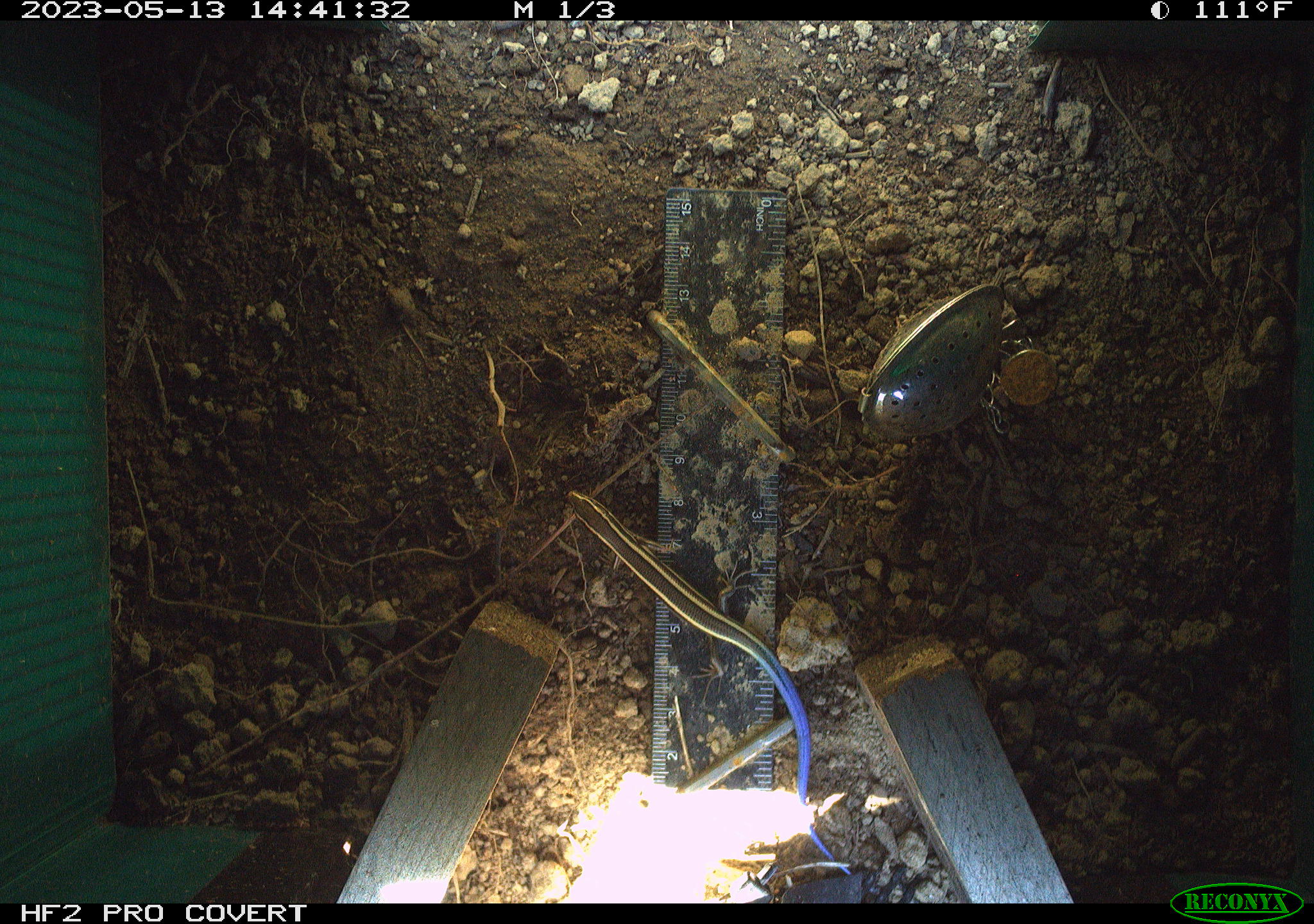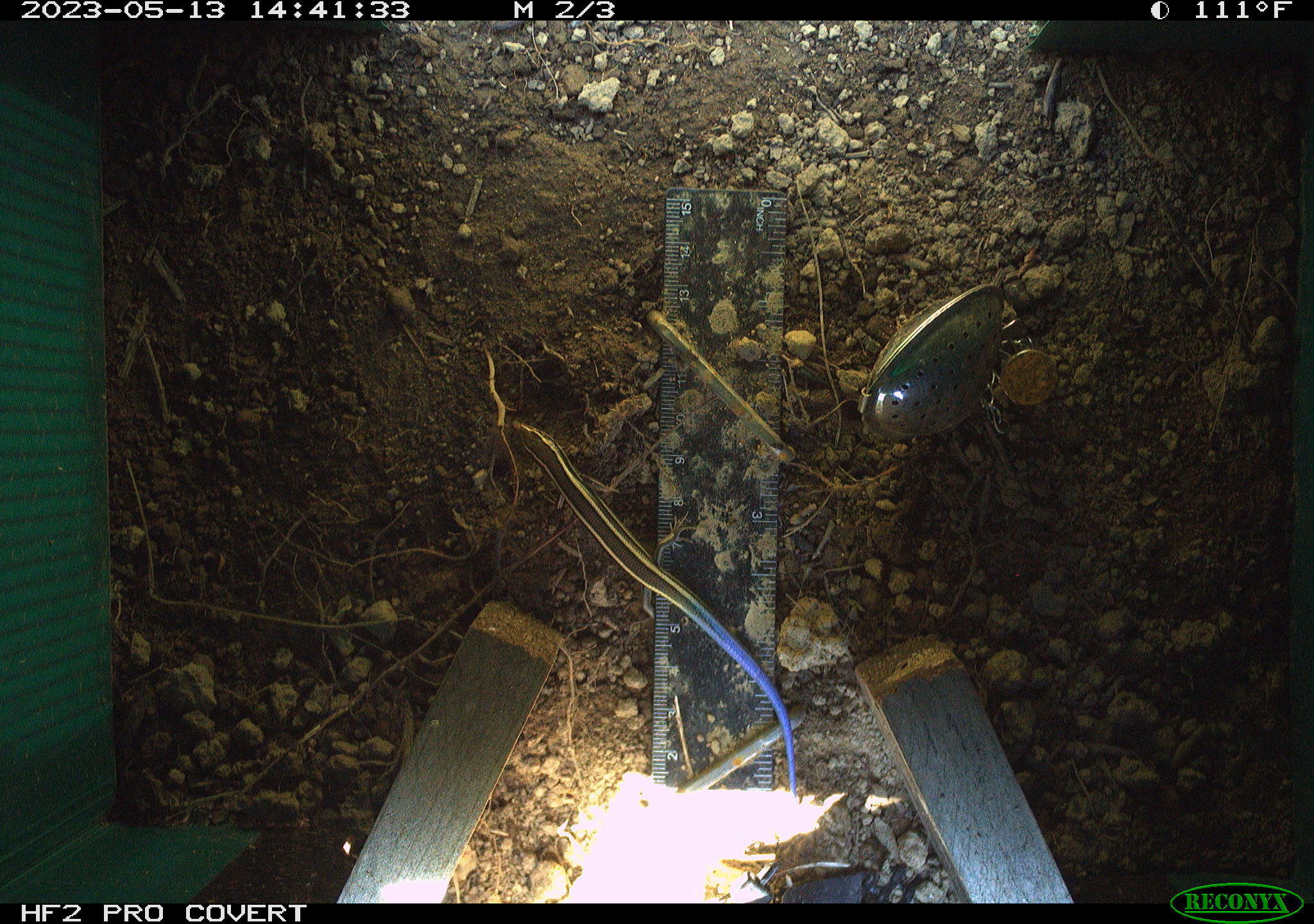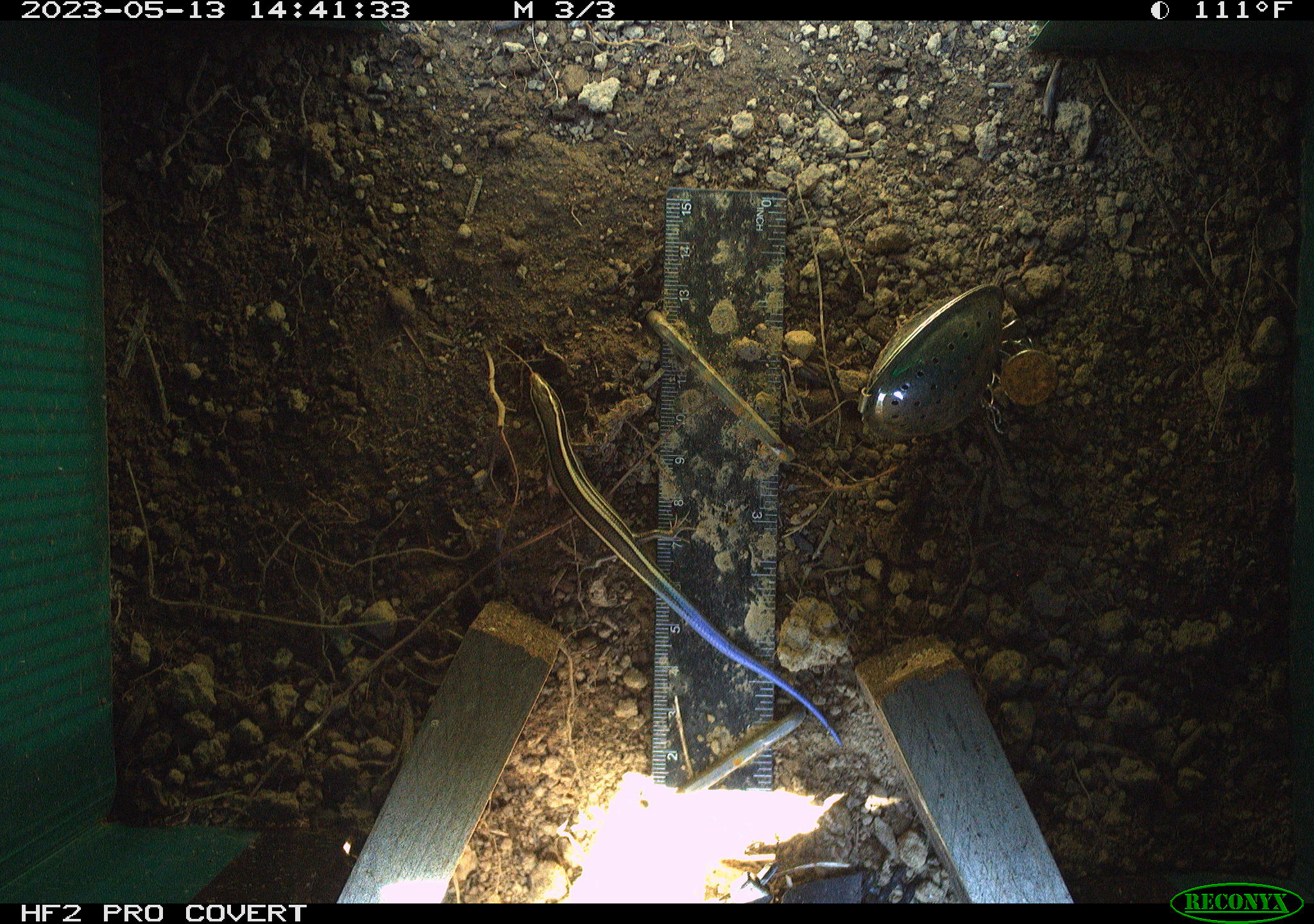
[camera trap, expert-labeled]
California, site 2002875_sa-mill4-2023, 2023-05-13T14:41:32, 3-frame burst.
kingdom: Animalia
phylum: Chordata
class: Reptilia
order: Squamata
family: Scincidae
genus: Plestiodon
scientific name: Plestiodon skiltonianus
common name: western skink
Western skink (Plestiodon skiltonianus).